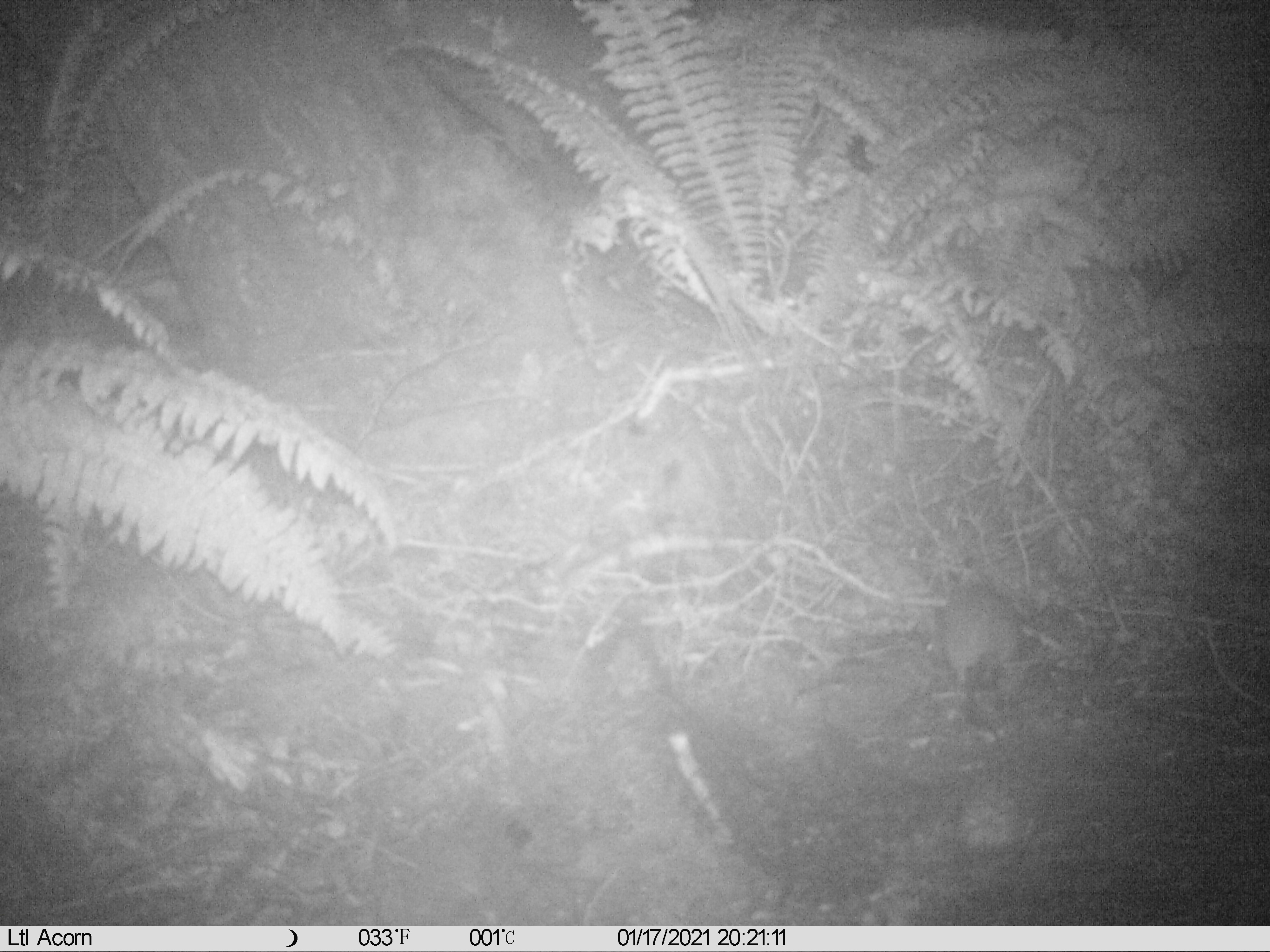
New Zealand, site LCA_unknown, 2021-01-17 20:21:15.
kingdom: Animalia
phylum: Chordata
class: Mammalia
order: Rodentia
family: Muridae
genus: Rattus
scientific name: Rattus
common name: rat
Rat (Rattus).